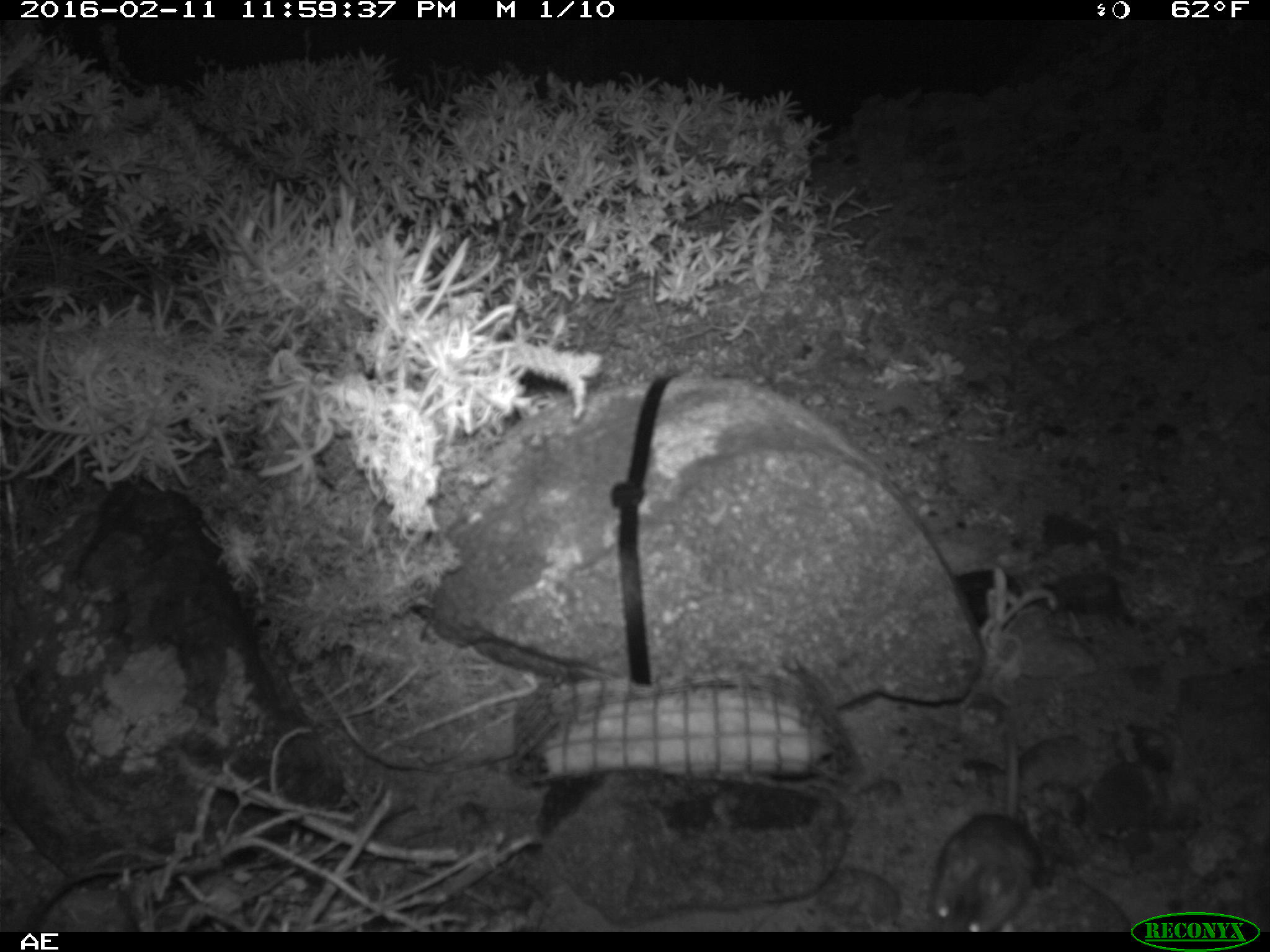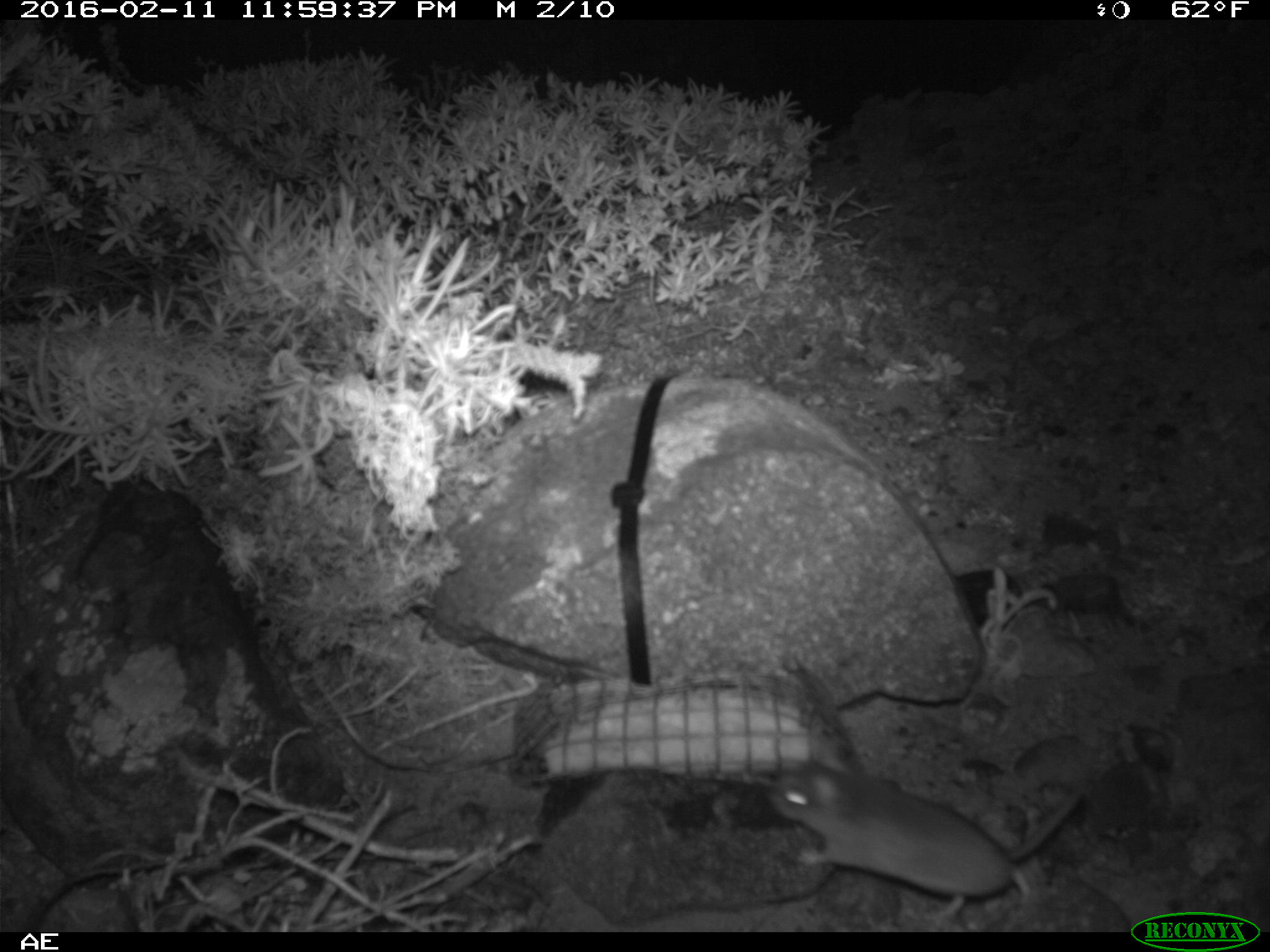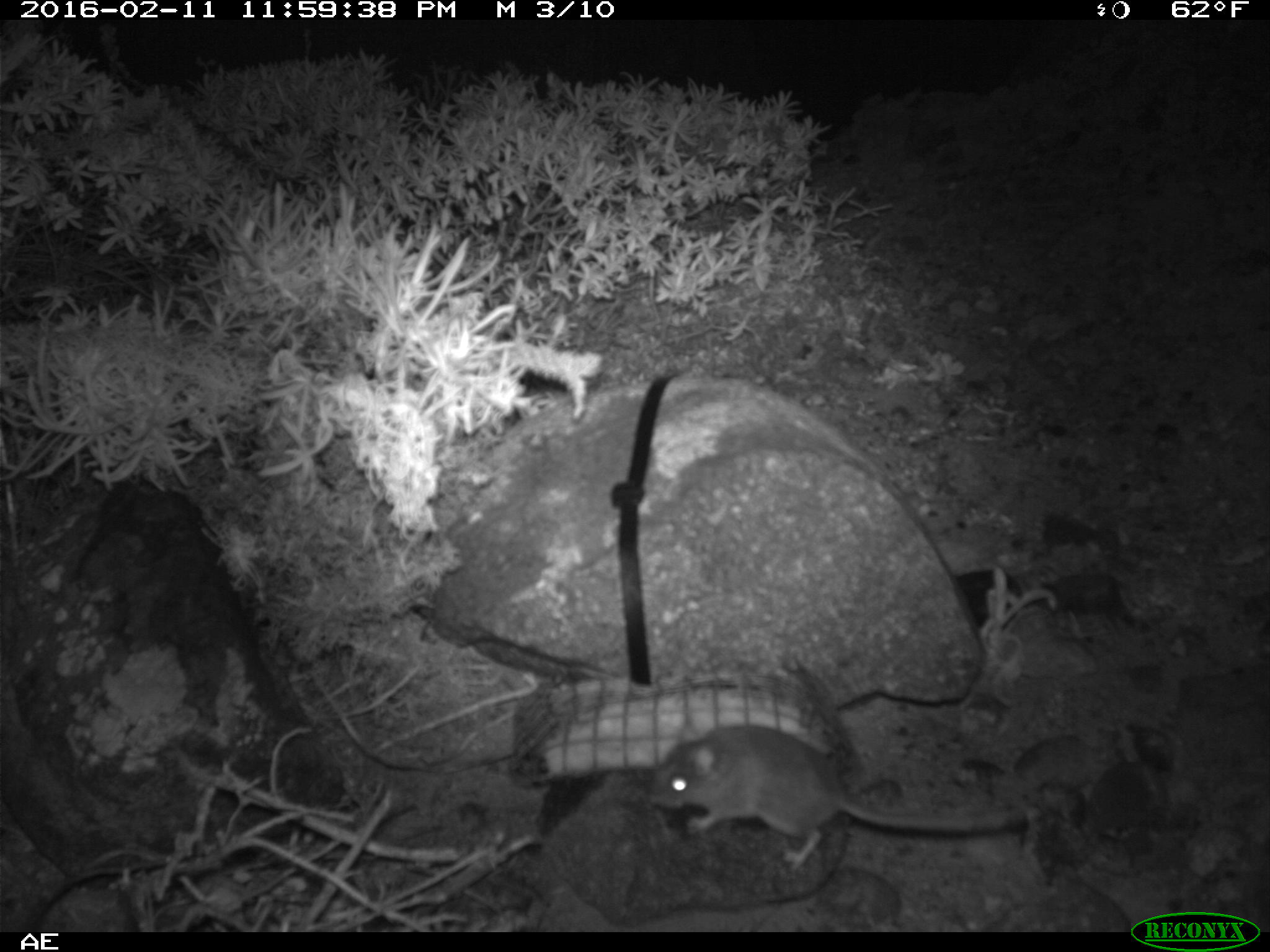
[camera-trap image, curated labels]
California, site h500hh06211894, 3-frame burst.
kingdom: Animalia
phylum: Chordata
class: Mammalia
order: Rodentia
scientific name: Rodentia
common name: rodent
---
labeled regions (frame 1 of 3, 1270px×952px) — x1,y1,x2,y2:
rodent: 926,732,1040,934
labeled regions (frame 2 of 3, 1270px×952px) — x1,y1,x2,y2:
rodent: 765,744,1082,921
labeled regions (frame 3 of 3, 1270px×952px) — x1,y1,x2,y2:
rodent: 650,723,1029,871